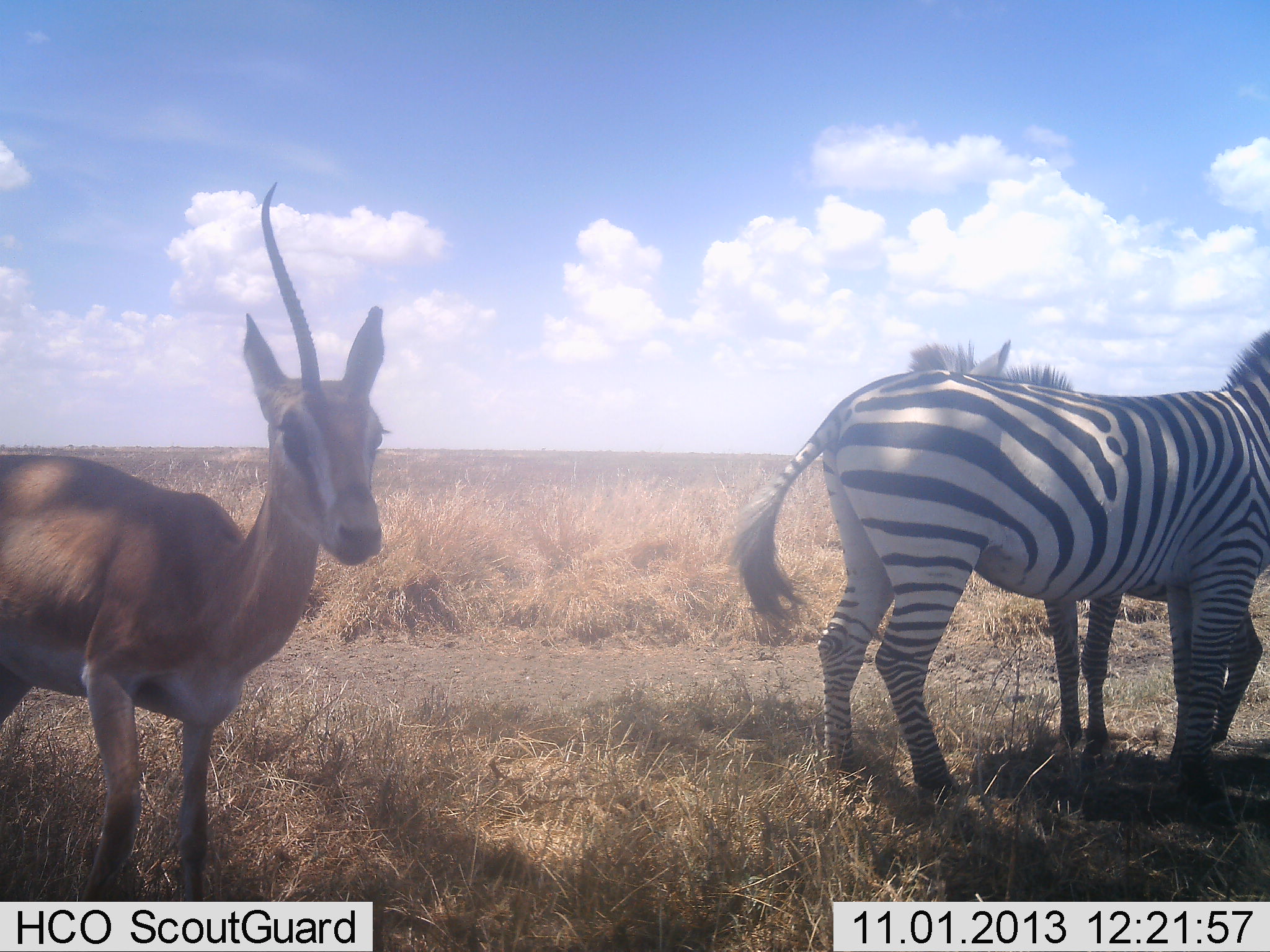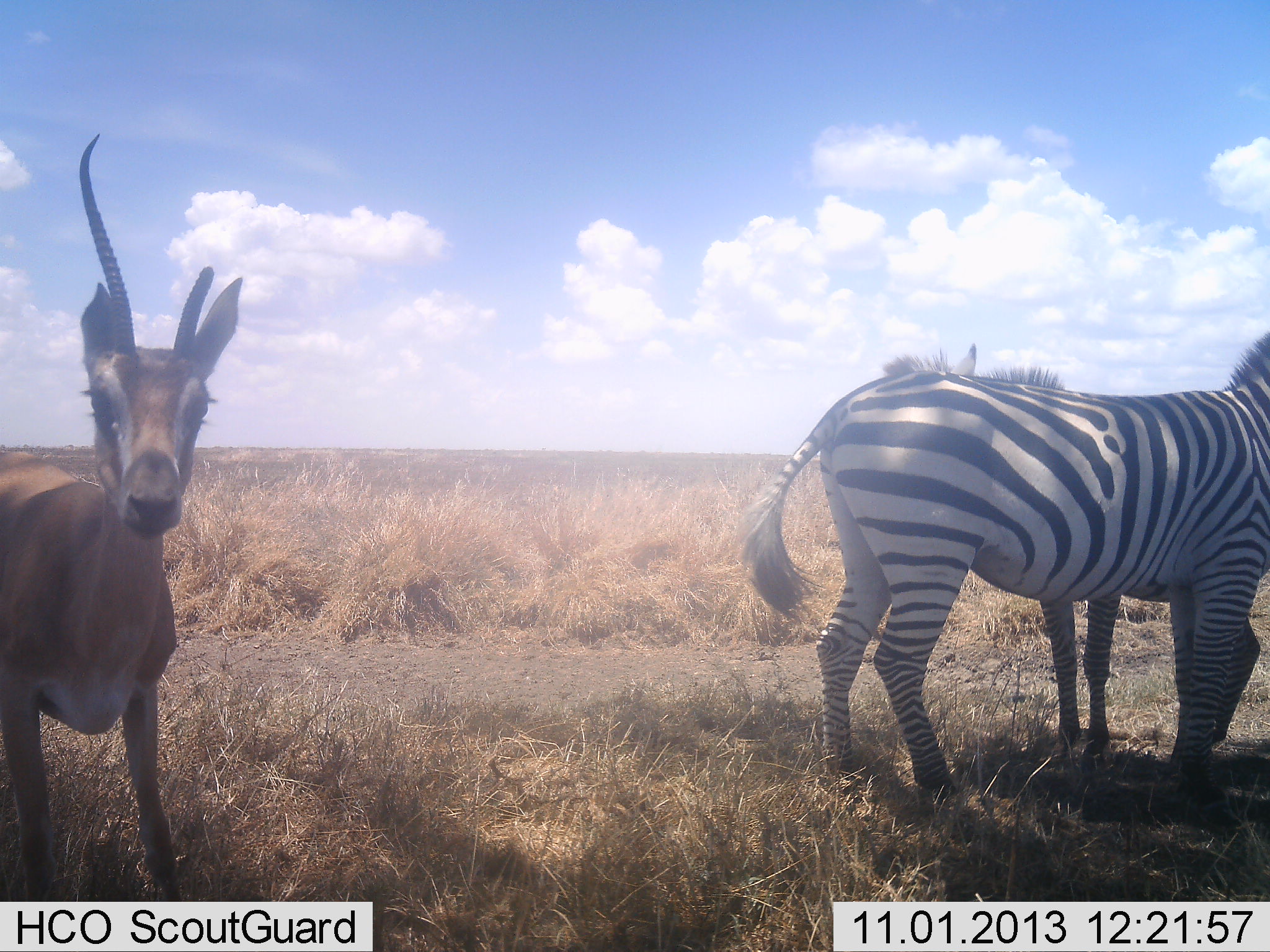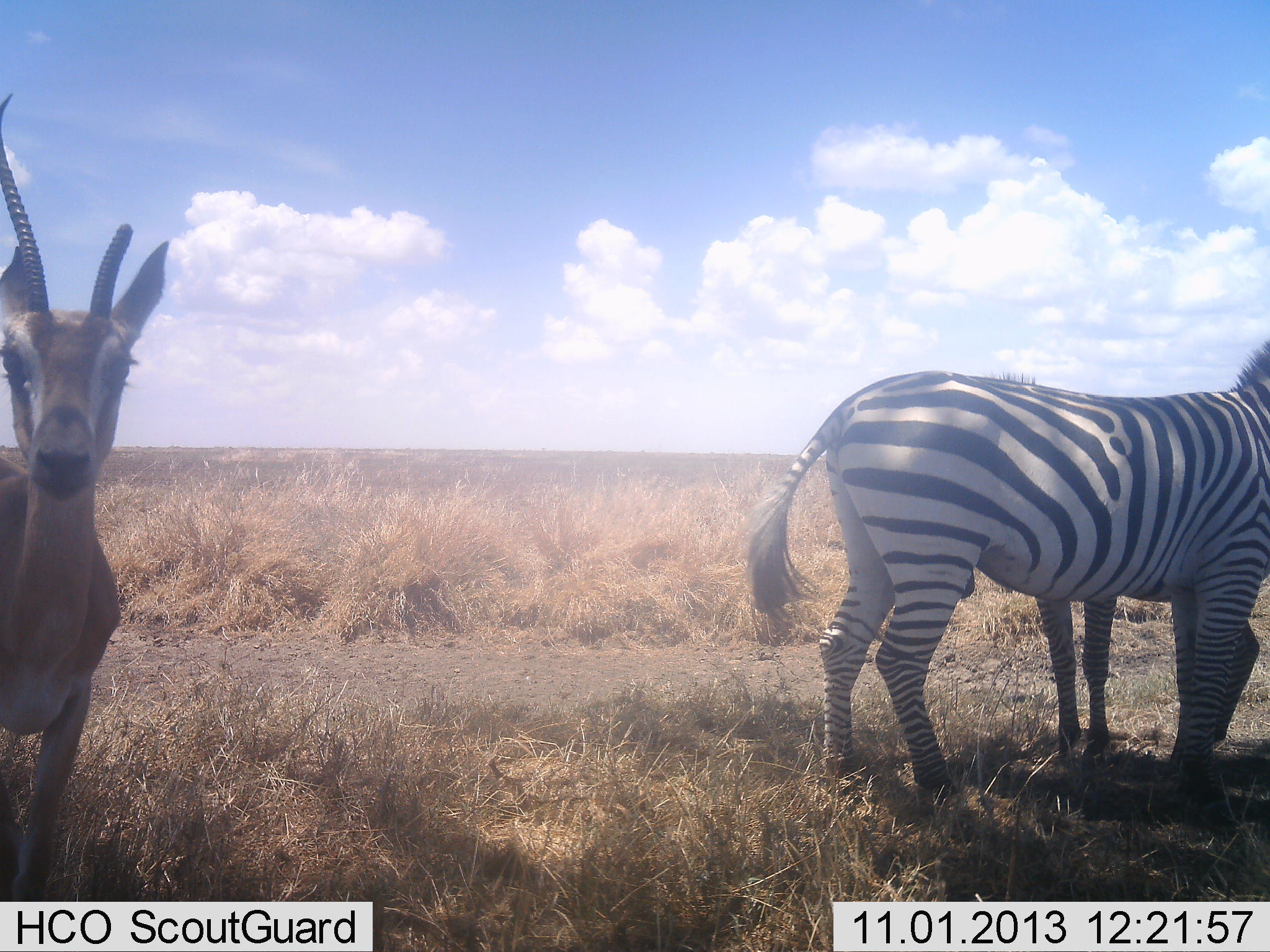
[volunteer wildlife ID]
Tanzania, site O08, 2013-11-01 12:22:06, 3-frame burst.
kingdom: Animalia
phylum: Chordata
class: Mammalia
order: Artiodactyla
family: Bovidae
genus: Nanger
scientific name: Nanger granti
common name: grant's gazelle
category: gazellegrants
Gazellegrants (grant's gazelle) (Nanger granti), count 1. Behavior (volunteer vote fractions): standing 29%, resting 6%, moving 65%, interacting 0%. Young present (vote fraction): 0%. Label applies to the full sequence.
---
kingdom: Animalia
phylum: Chordata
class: Mammalia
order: Perissodactyla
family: Equidae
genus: Equus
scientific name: Equus quagga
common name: plains zebra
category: zebra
Zebra (plains zebra) (Equus quagga), count 2. Behavior (volunteer vote fractions): standing 88%, resting 8%, moving 12%, interacting 8%. Young present (vote fraction): 4%. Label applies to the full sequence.